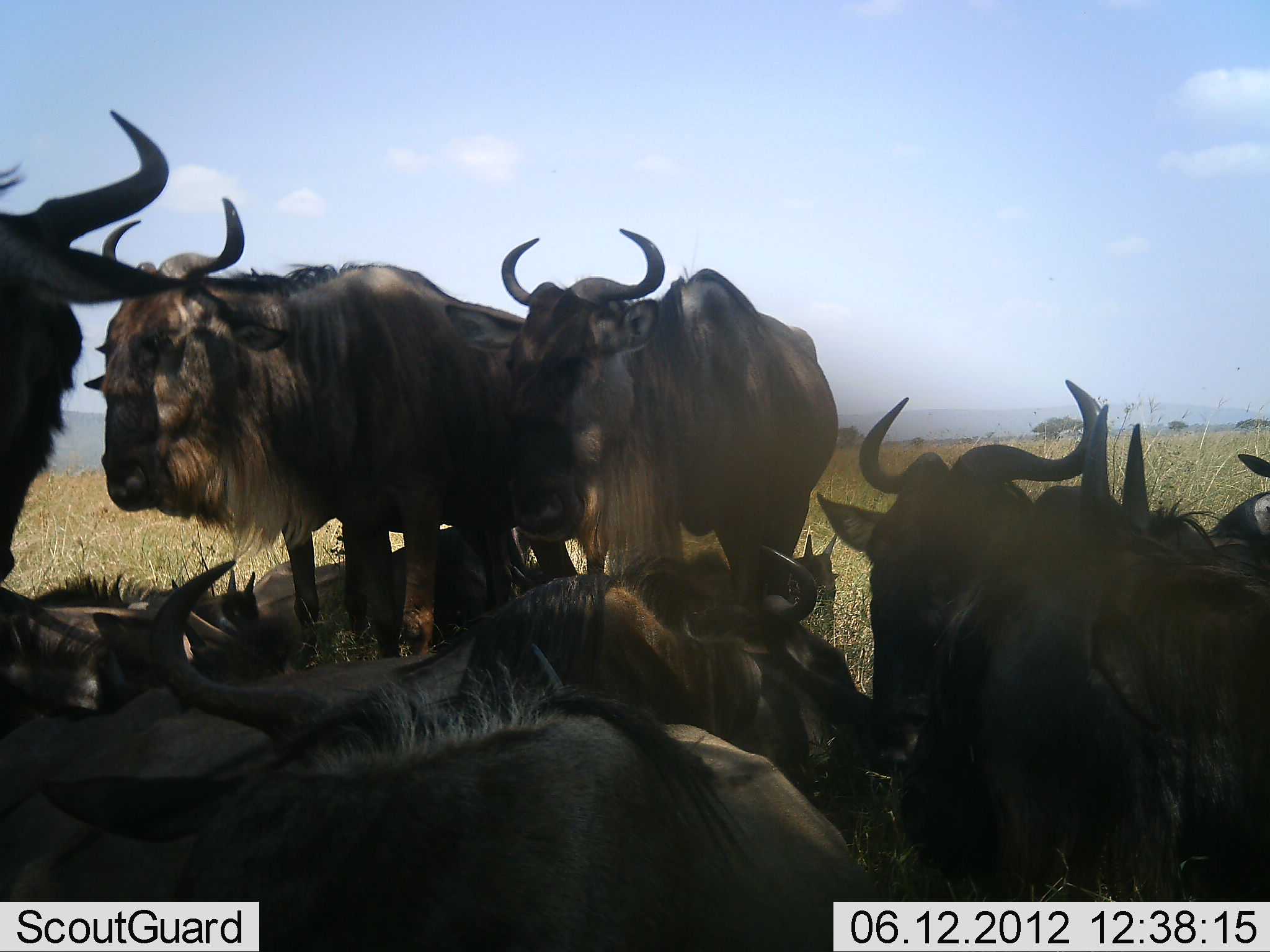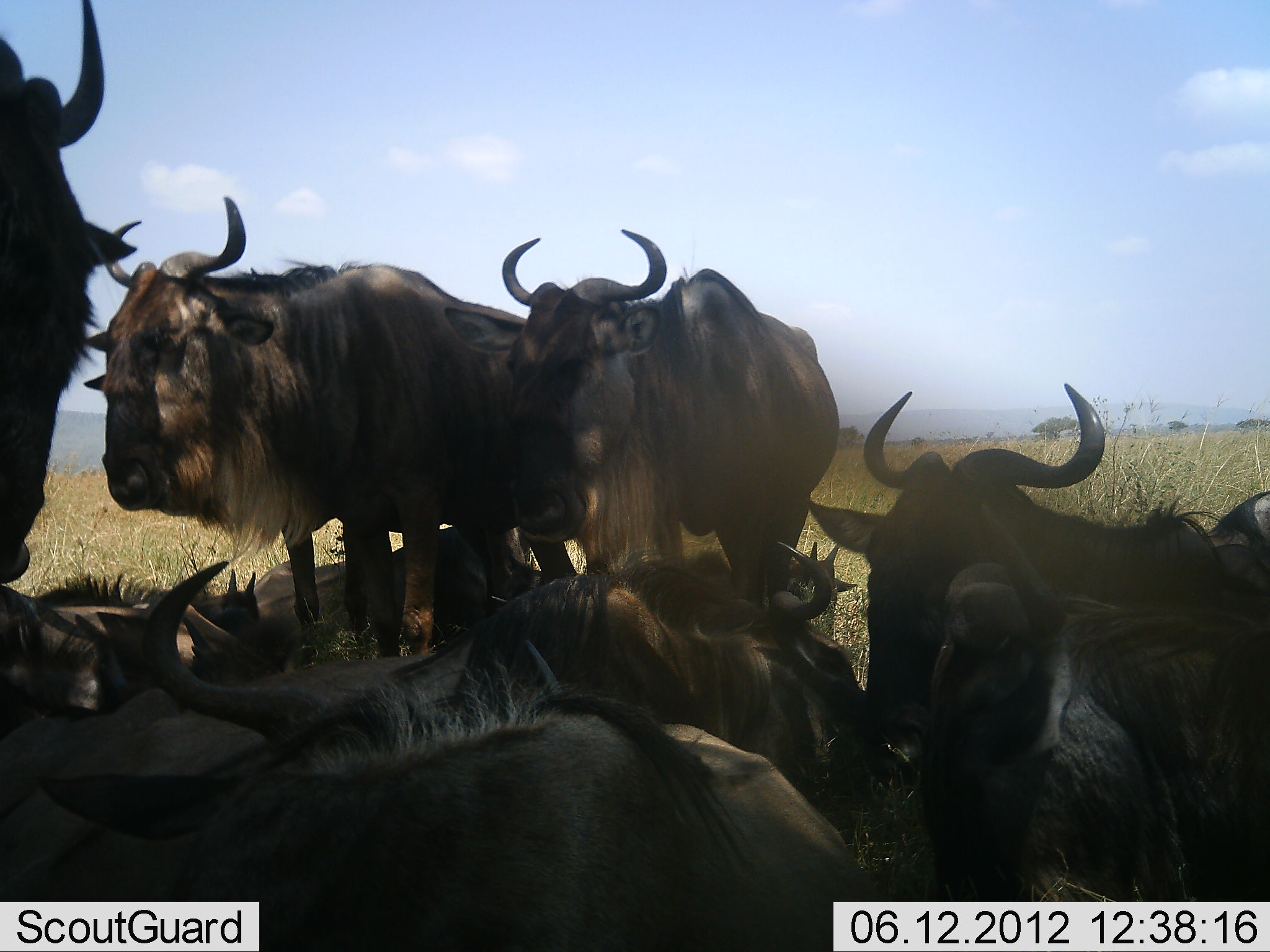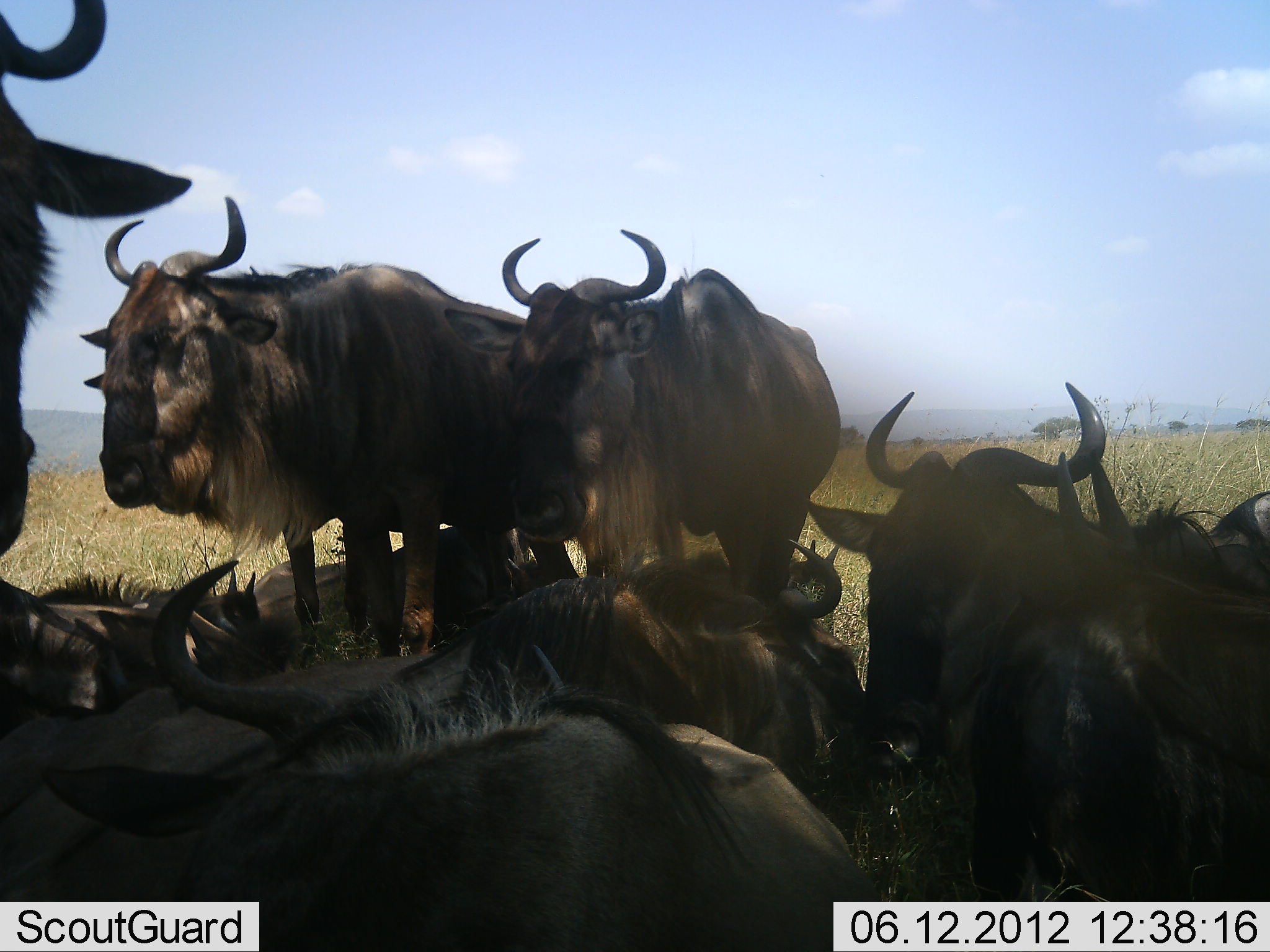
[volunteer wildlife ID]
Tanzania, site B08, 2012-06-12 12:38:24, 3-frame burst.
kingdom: Animalia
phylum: Chordata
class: Mammalia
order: Artiodactyla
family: Bovidae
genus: Connochaetes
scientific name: Connochaetes taurinus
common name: blue wildebeest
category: wildebeest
Wildebeest (blue wildebeest) (Connochaetes taurinus), count 10. Behavior (volunteer vote fractions): standing 50%, resting 100%, moving 0%, interacting 0%. Young present (vote fraction): 0%. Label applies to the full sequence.